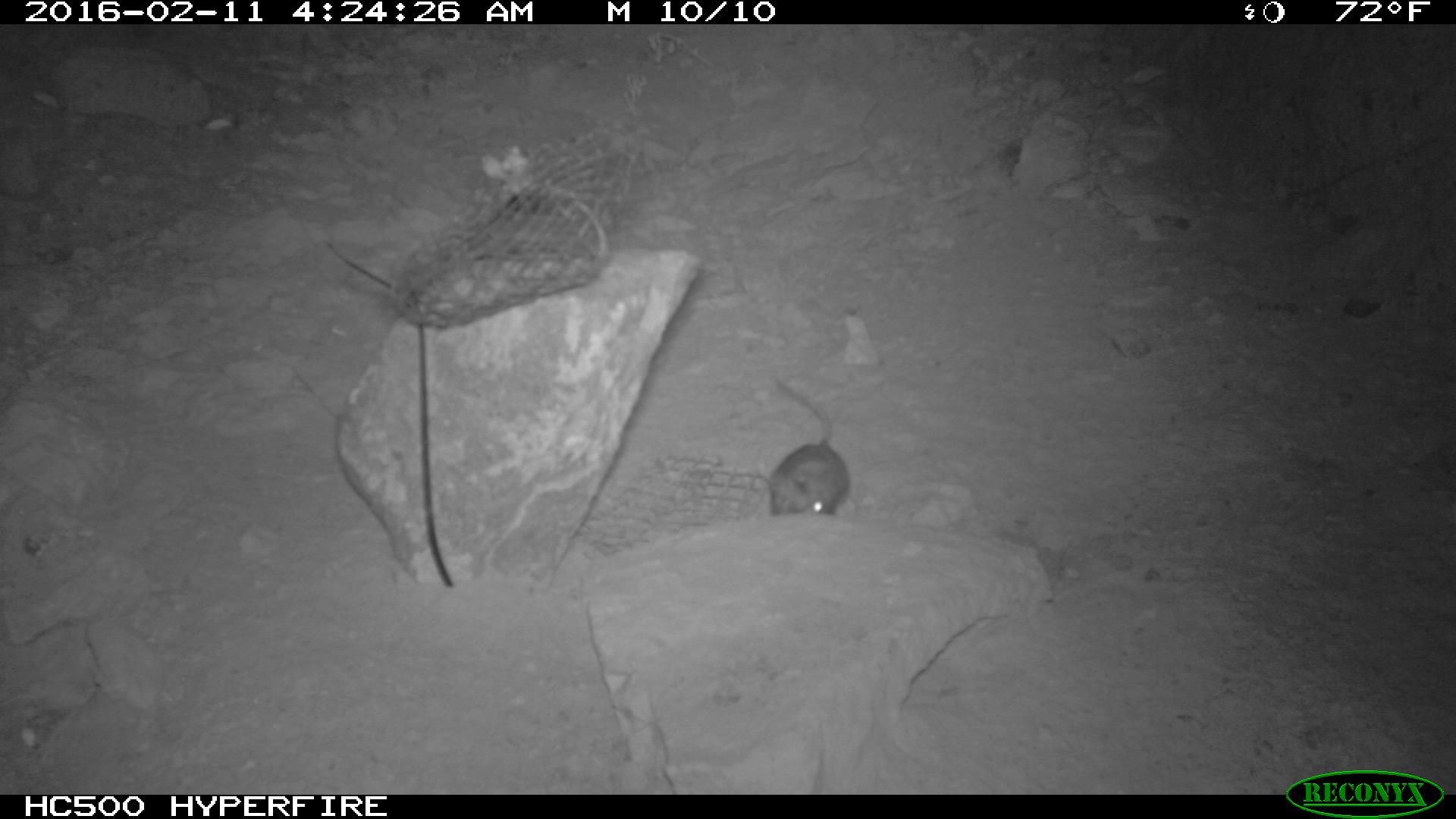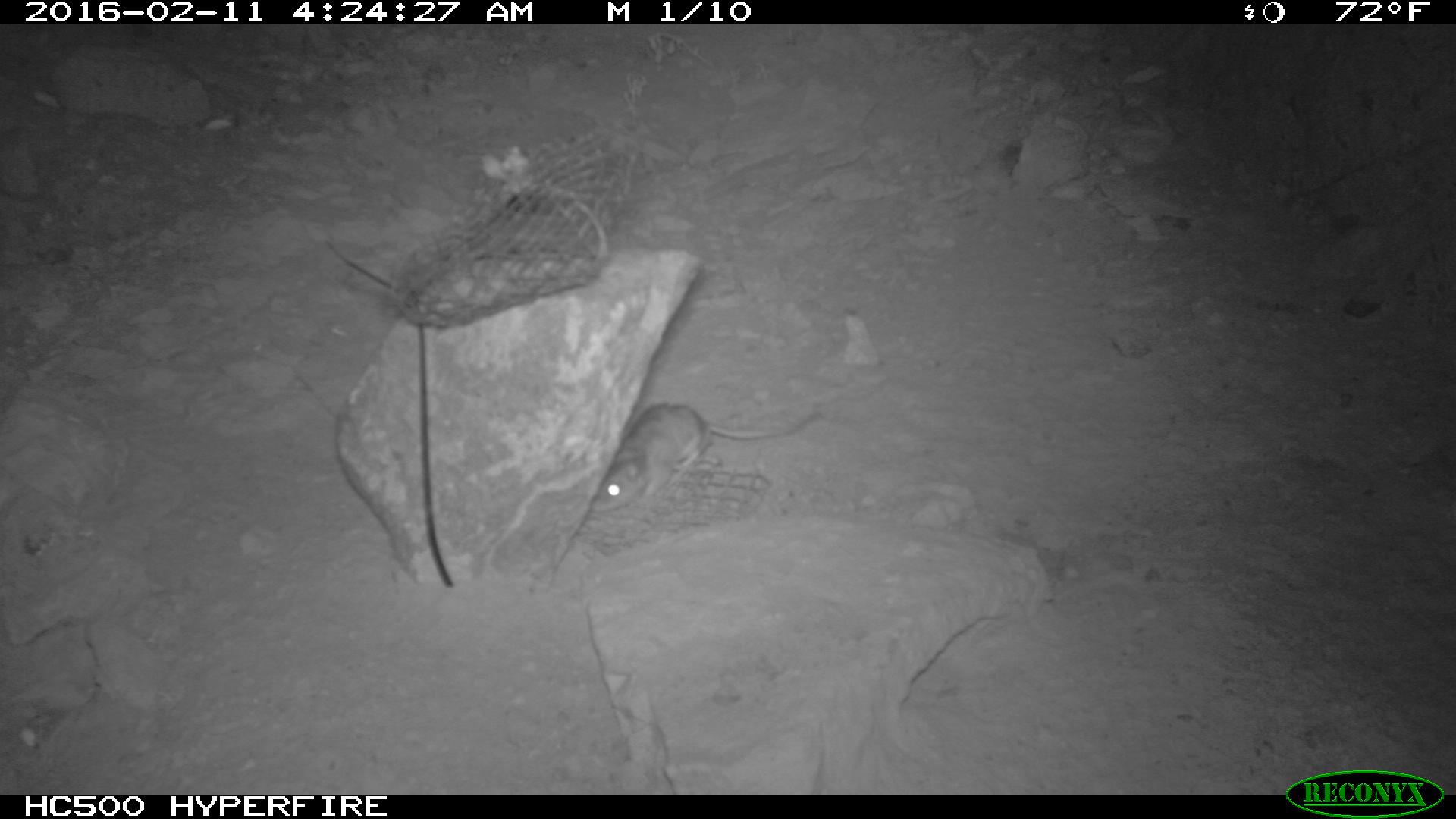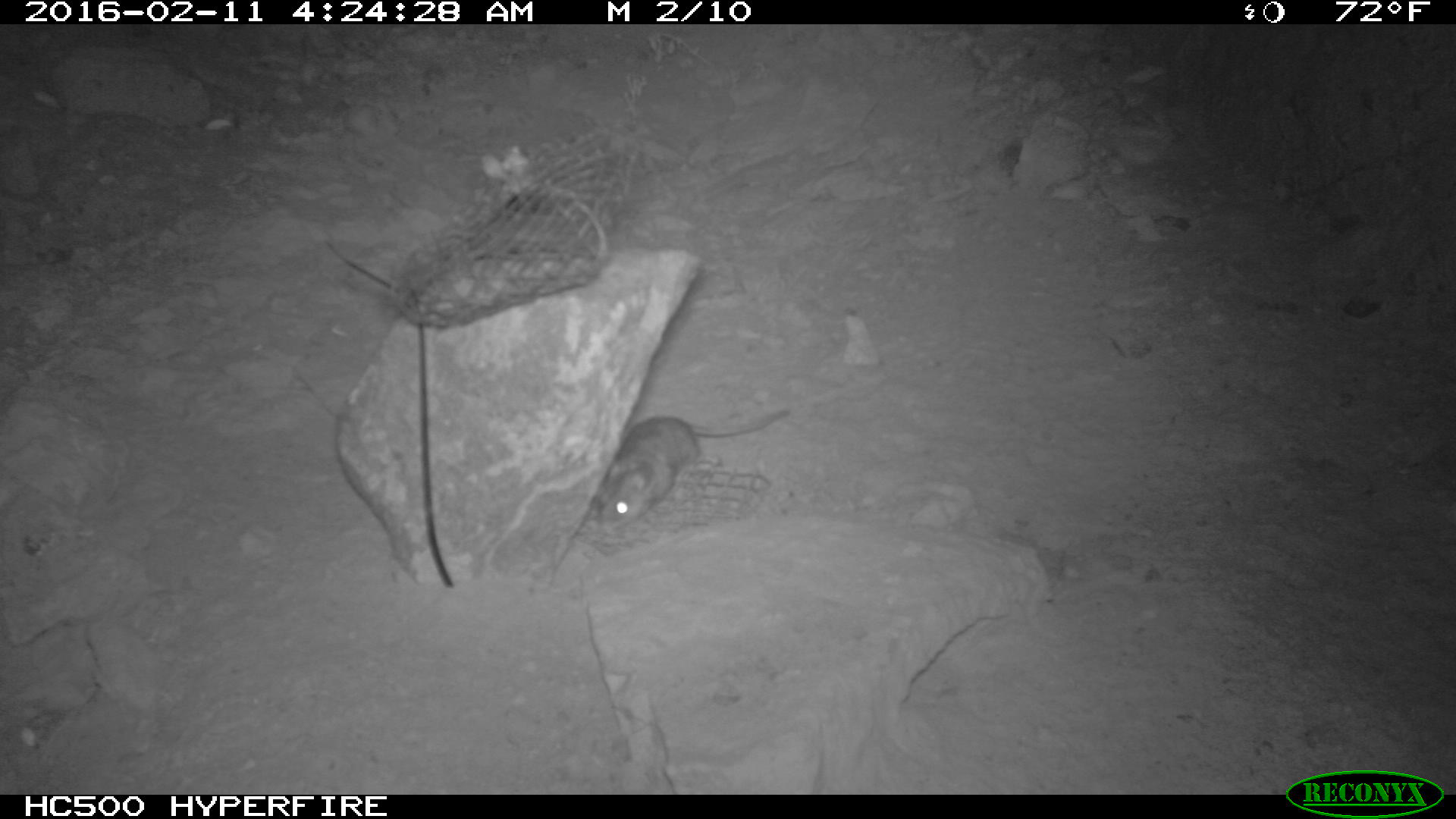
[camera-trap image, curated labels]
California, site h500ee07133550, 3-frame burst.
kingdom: Animalia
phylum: Chordata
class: Mammalia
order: Rodentia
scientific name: Rodentia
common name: rodent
Rodent (Rodentia).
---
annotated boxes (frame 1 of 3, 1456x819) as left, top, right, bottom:
rodent: 761, 375, 851, 517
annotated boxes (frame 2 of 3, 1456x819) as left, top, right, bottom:
rodent: 585, 403, 826, 514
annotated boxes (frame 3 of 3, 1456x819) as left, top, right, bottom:
rodent: 596, 410, 789, 535